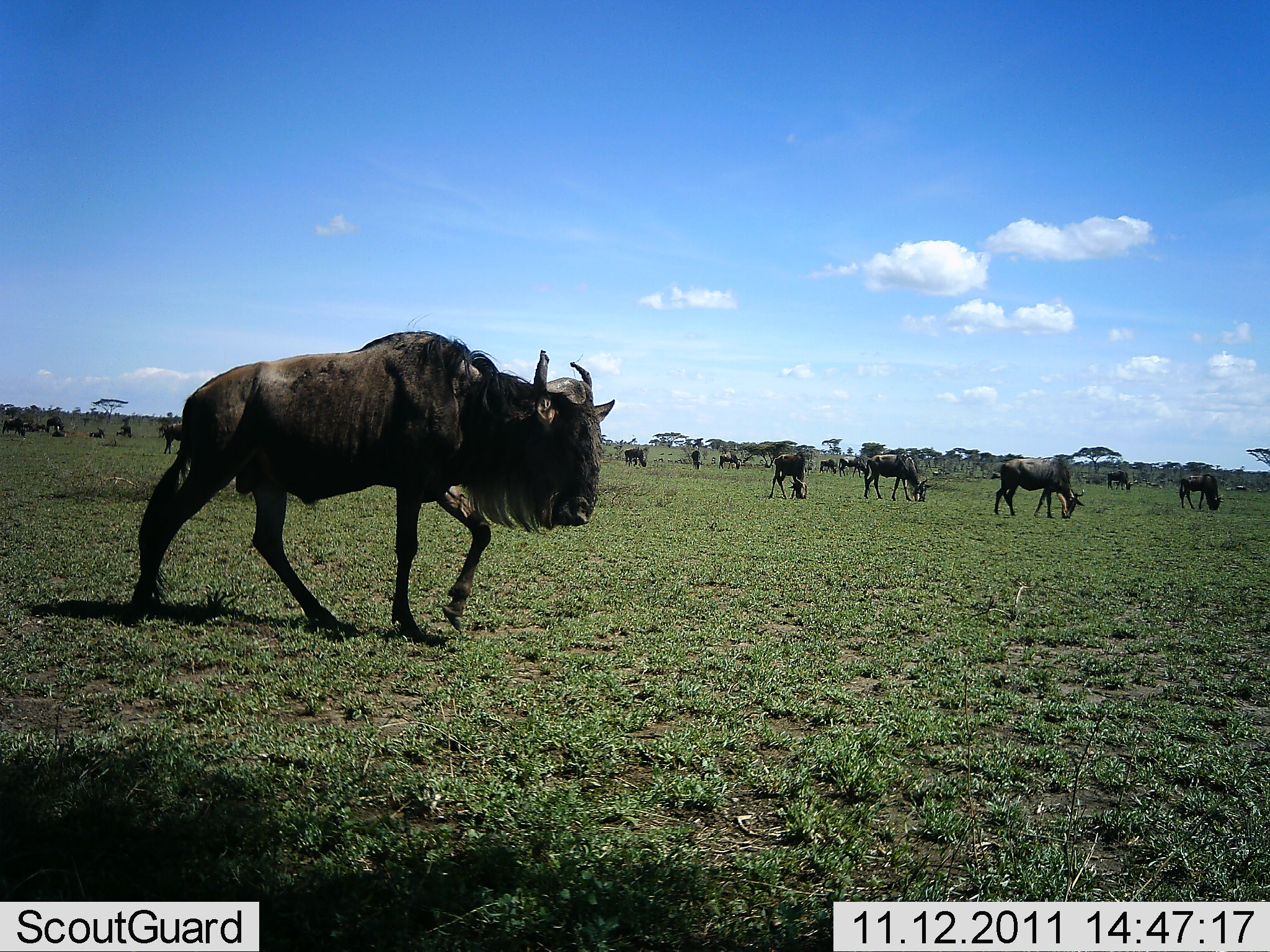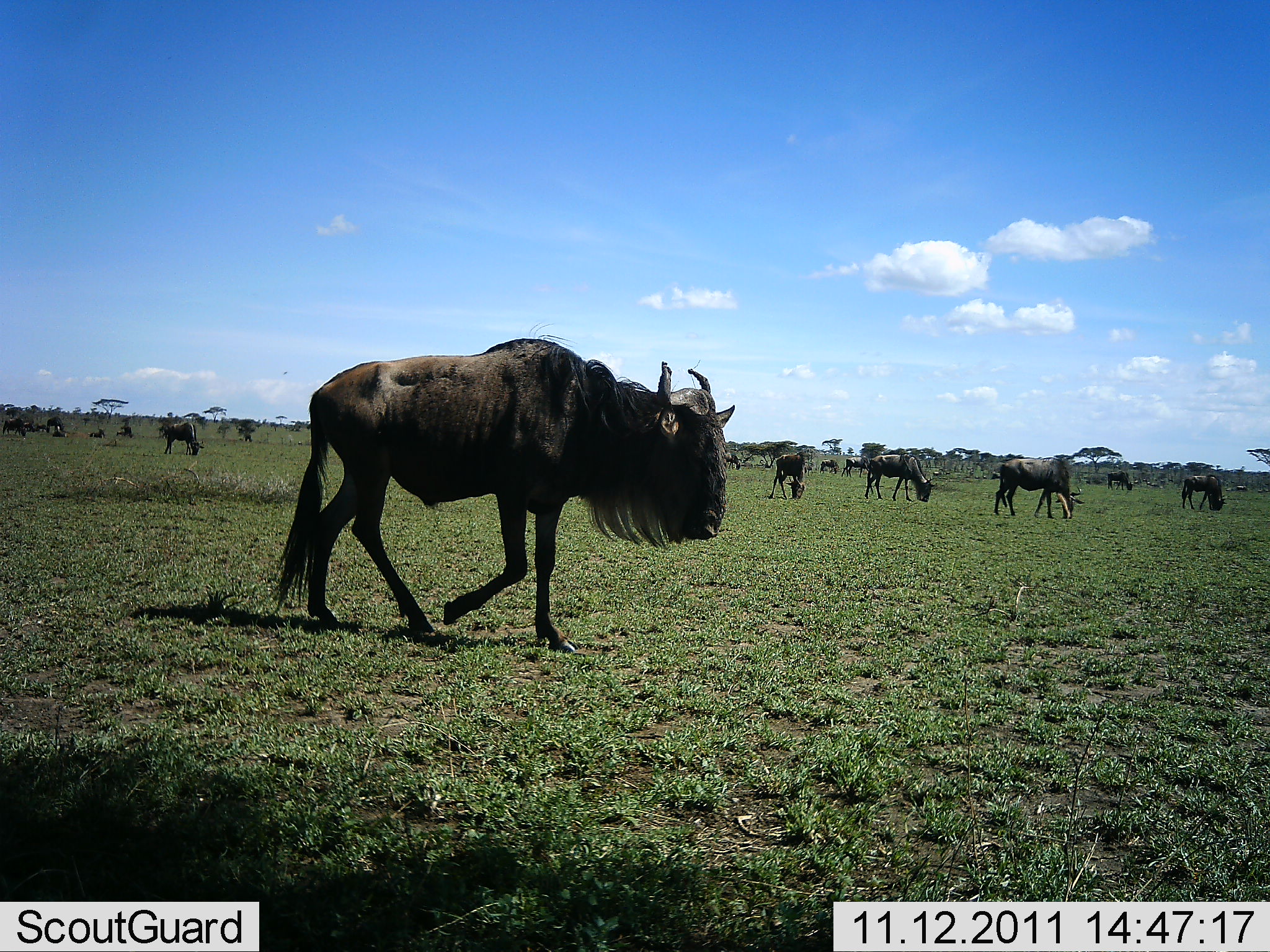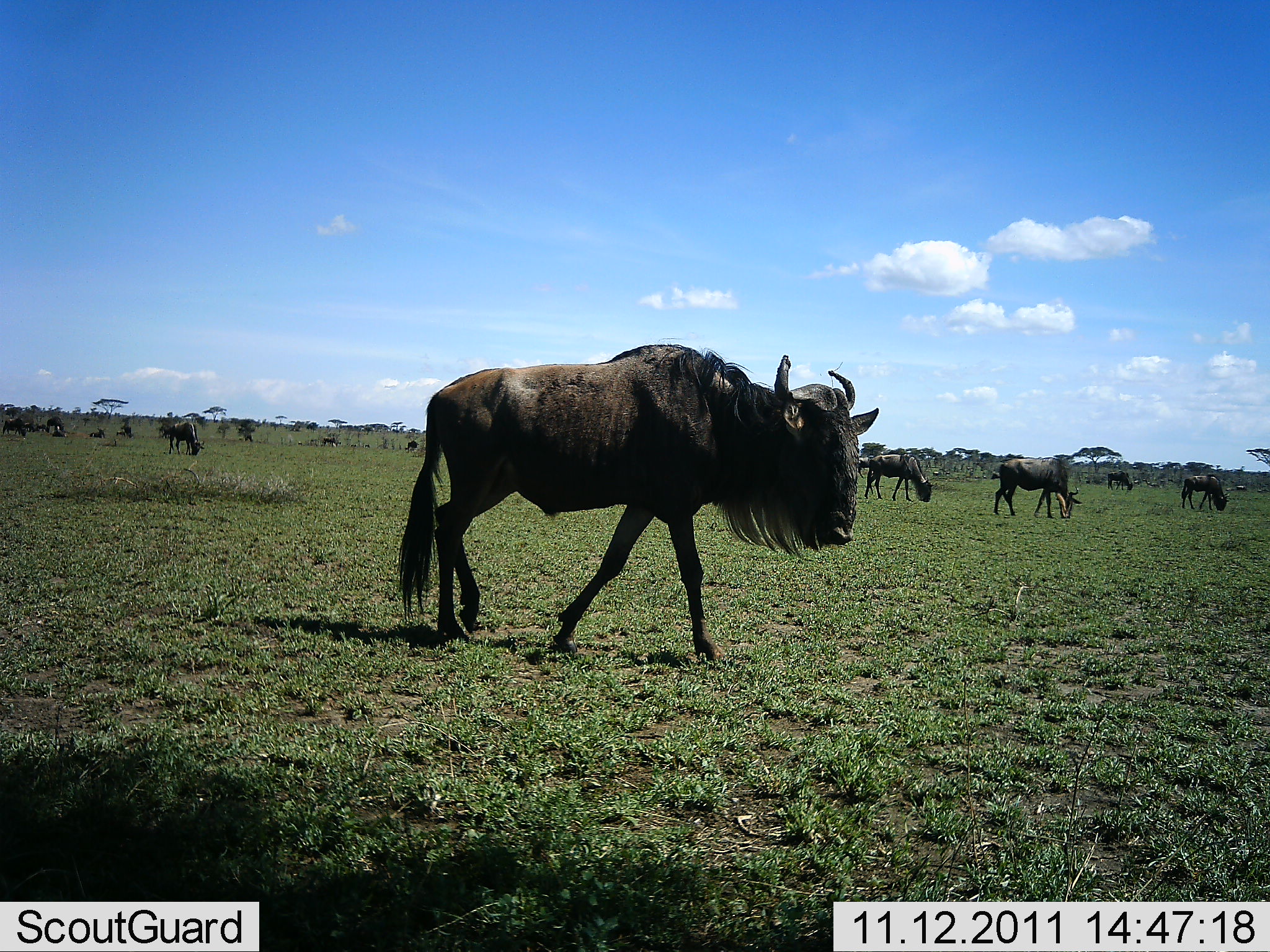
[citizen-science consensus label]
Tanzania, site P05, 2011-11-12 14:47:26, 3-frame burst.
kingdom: Animalia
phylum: Chordata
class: Mammalia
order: Artiodactyla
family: Bovidae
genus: Connochaetes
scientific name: Connochaetes taurinus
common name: blue wildebeest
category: wildebeest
Wildebeest (blue wildebeest) (Connochaetes taurinus), count 11-50. Behavior (volunteer vote fractions): standing 30%, resting 10%, moving 70%, interacting 0%. Young present (vote fraction): 0%. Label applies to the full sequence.